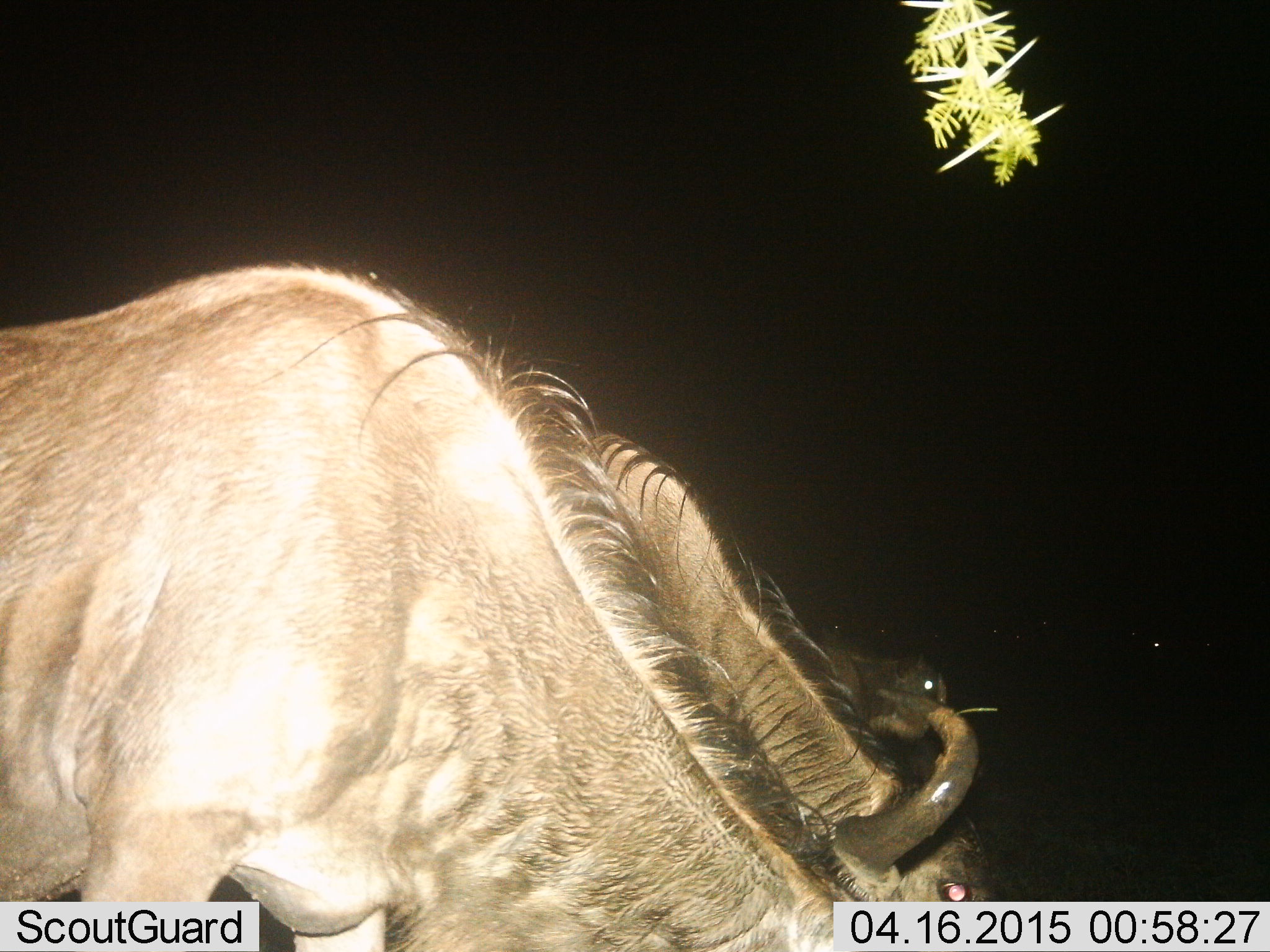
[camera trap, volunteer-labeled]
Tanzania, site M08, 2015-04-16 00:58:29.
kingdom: Animalia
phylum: Chordata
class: Mammalia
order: Artiodactyla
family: Bovidae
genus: Connochaetes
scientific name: Connochaetes taurinus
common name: blue wildebeest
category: wildebeest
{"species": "wildebeest (blue wildebeest) (Connochaetes taurinus)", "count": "3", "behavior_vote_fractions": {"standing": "60%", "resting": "0%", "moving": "10%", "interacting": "0%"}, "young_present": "20%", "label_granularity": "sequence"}